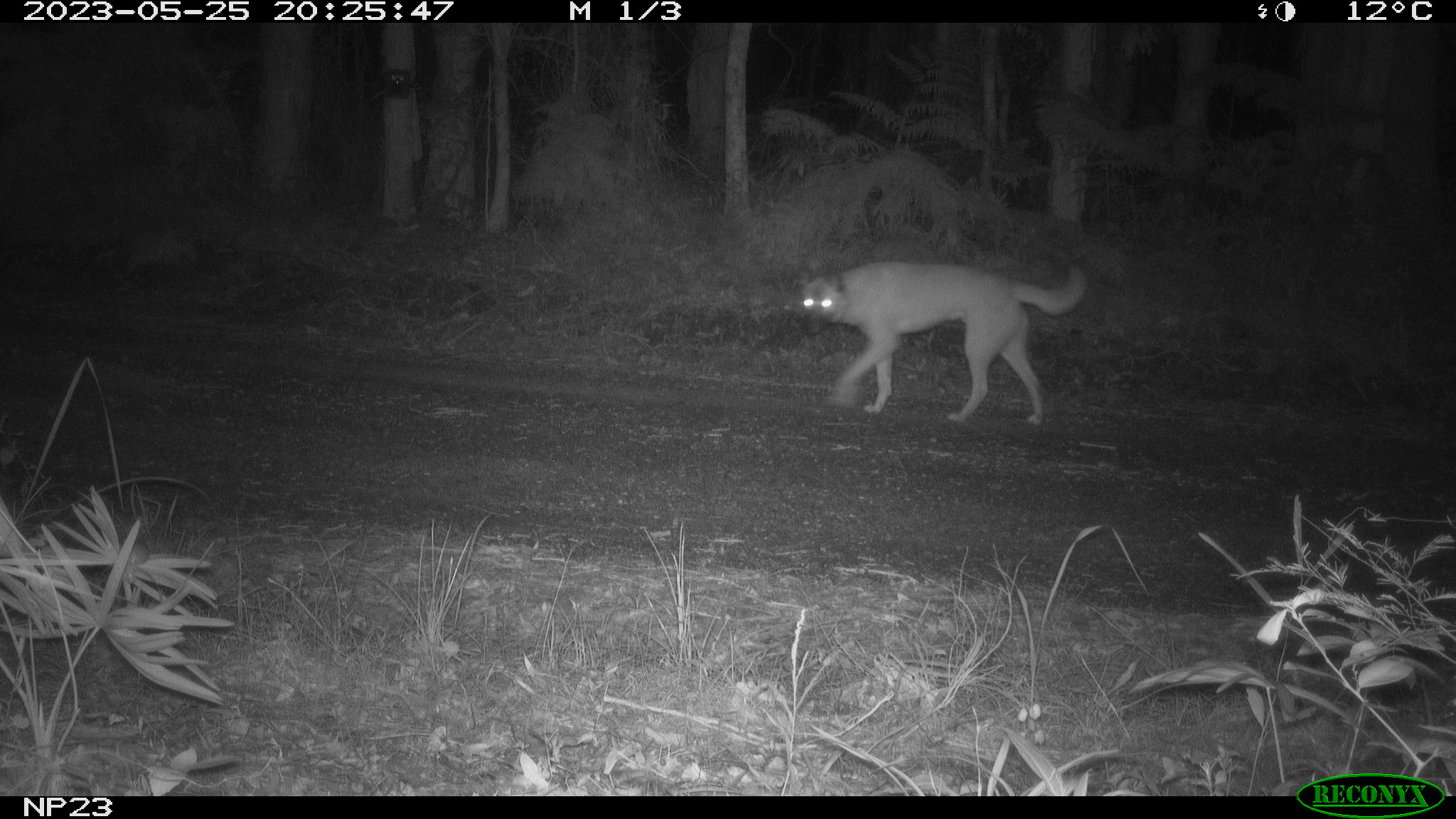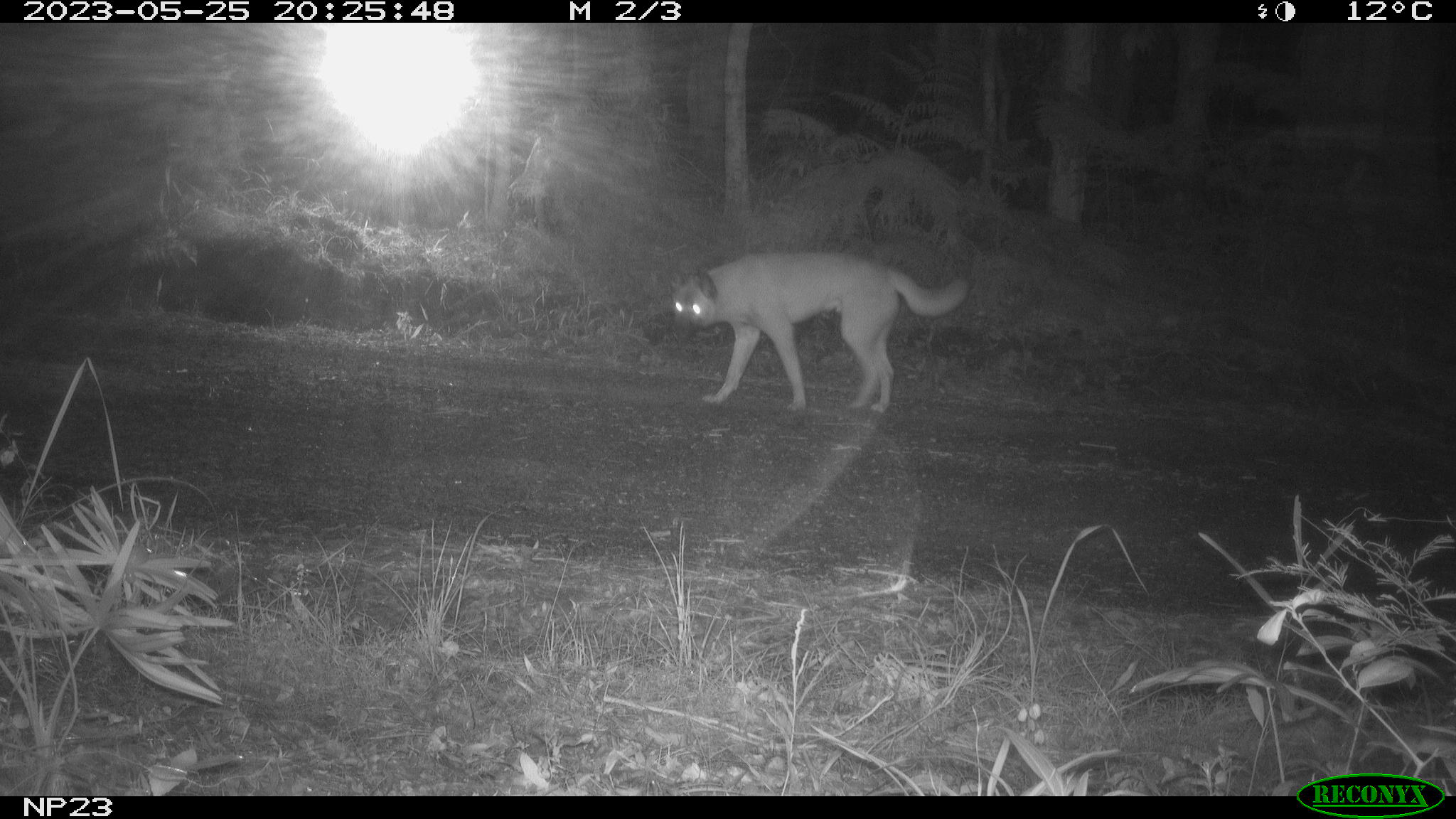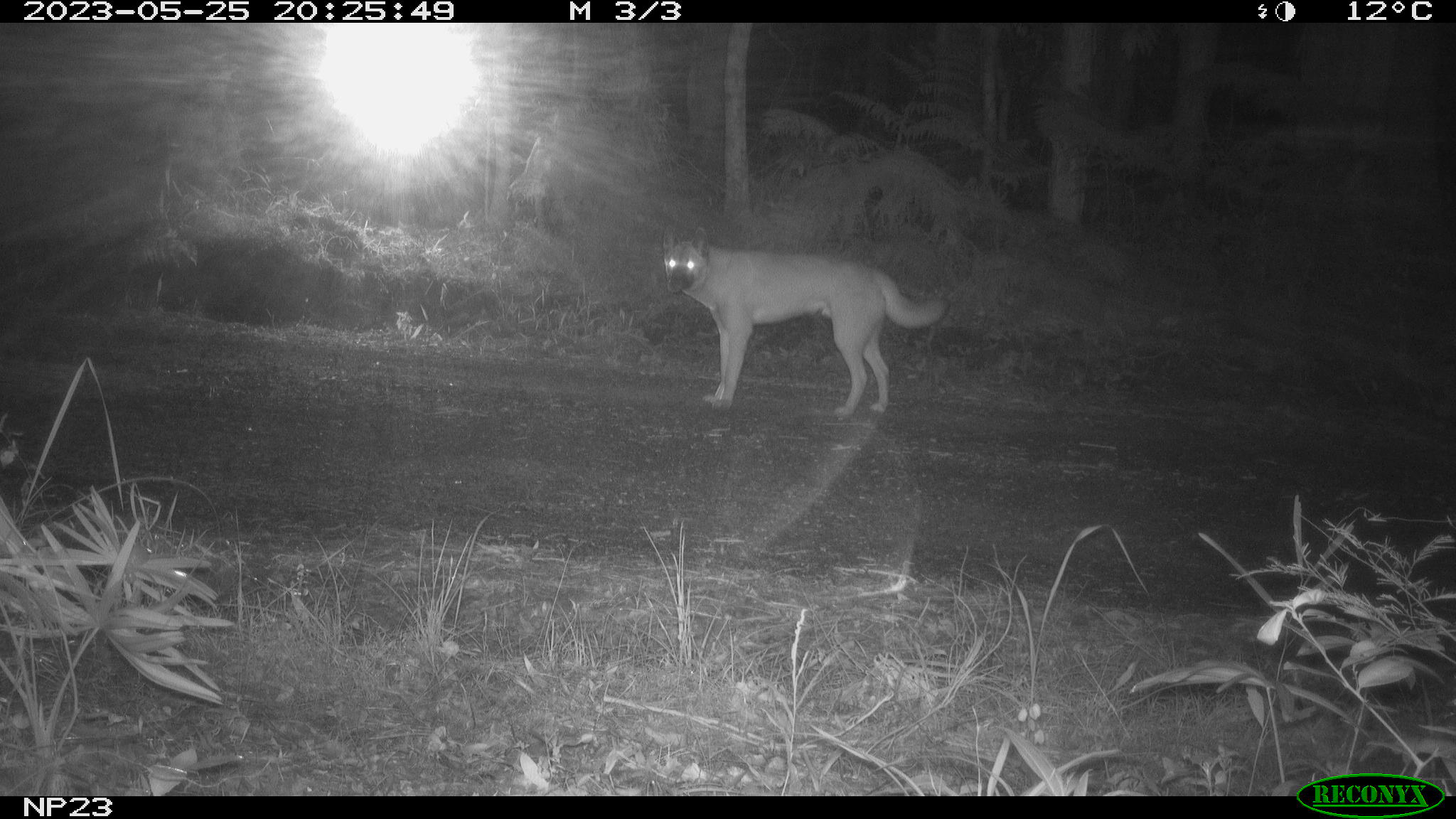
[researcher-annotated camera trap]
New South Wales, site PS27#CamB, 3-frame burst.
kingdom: Animalia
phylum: Chordata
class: Mammalia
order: Carnivora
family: Canidae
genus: Canis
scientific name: Canis familiaris dingo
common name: dingo